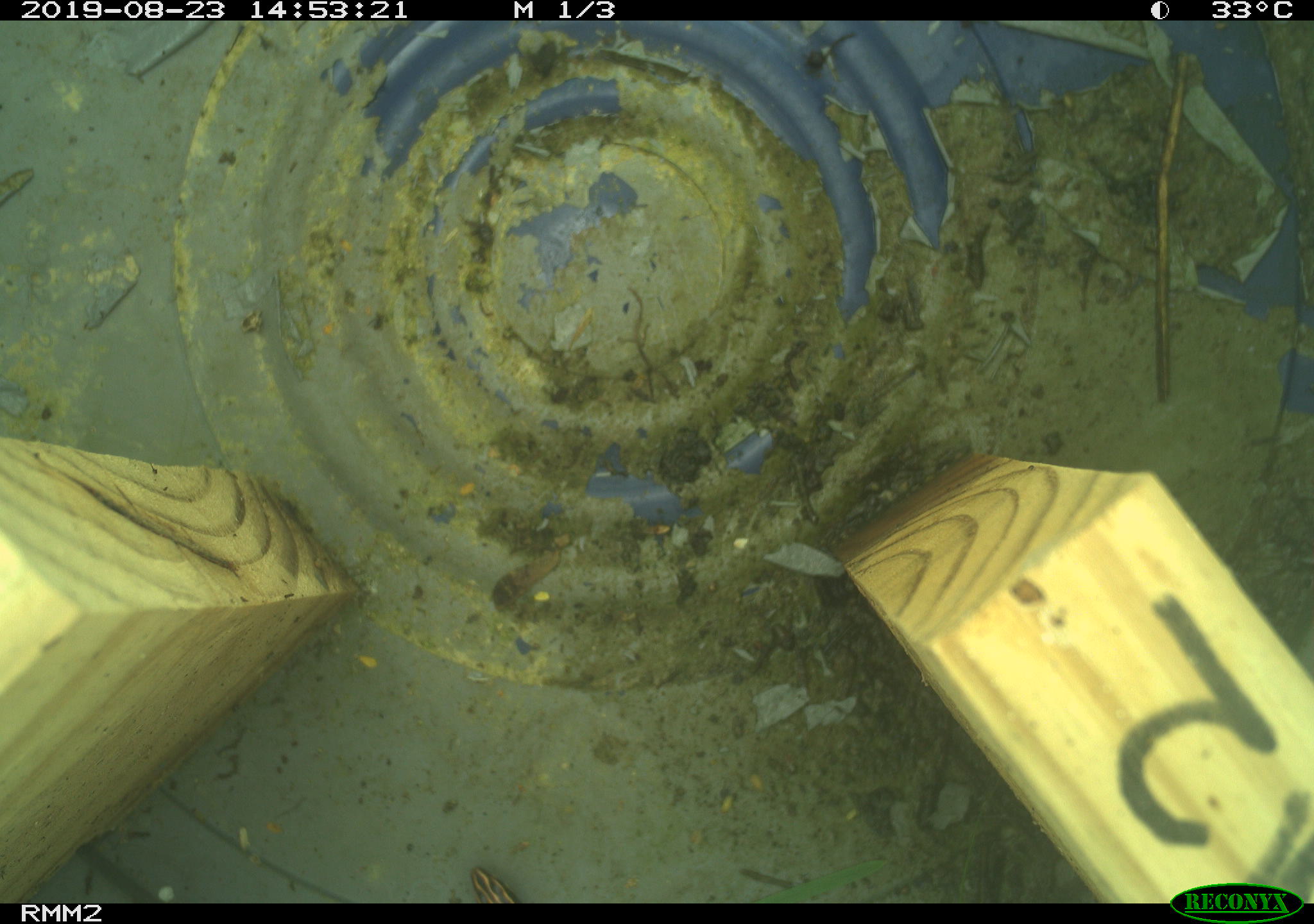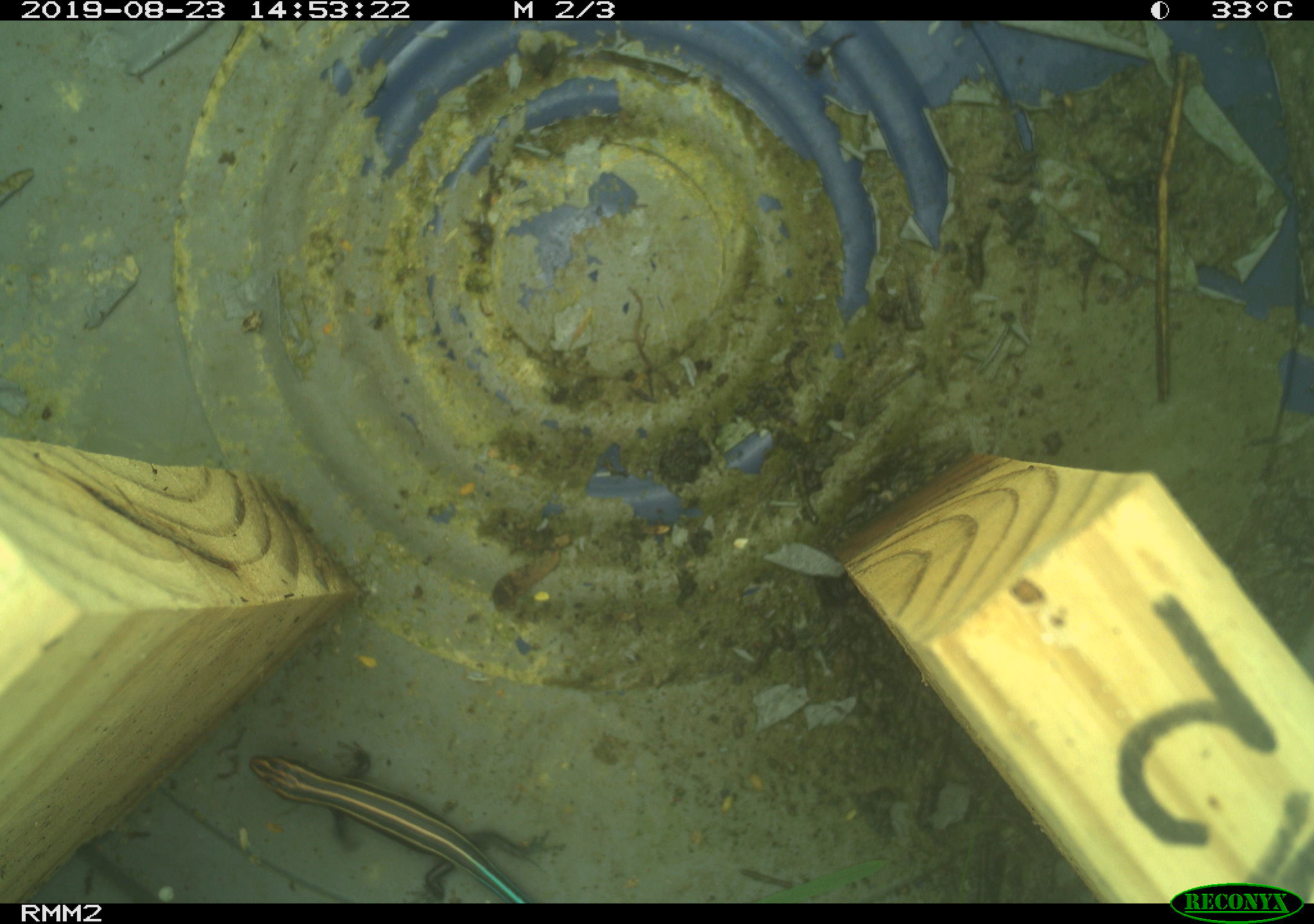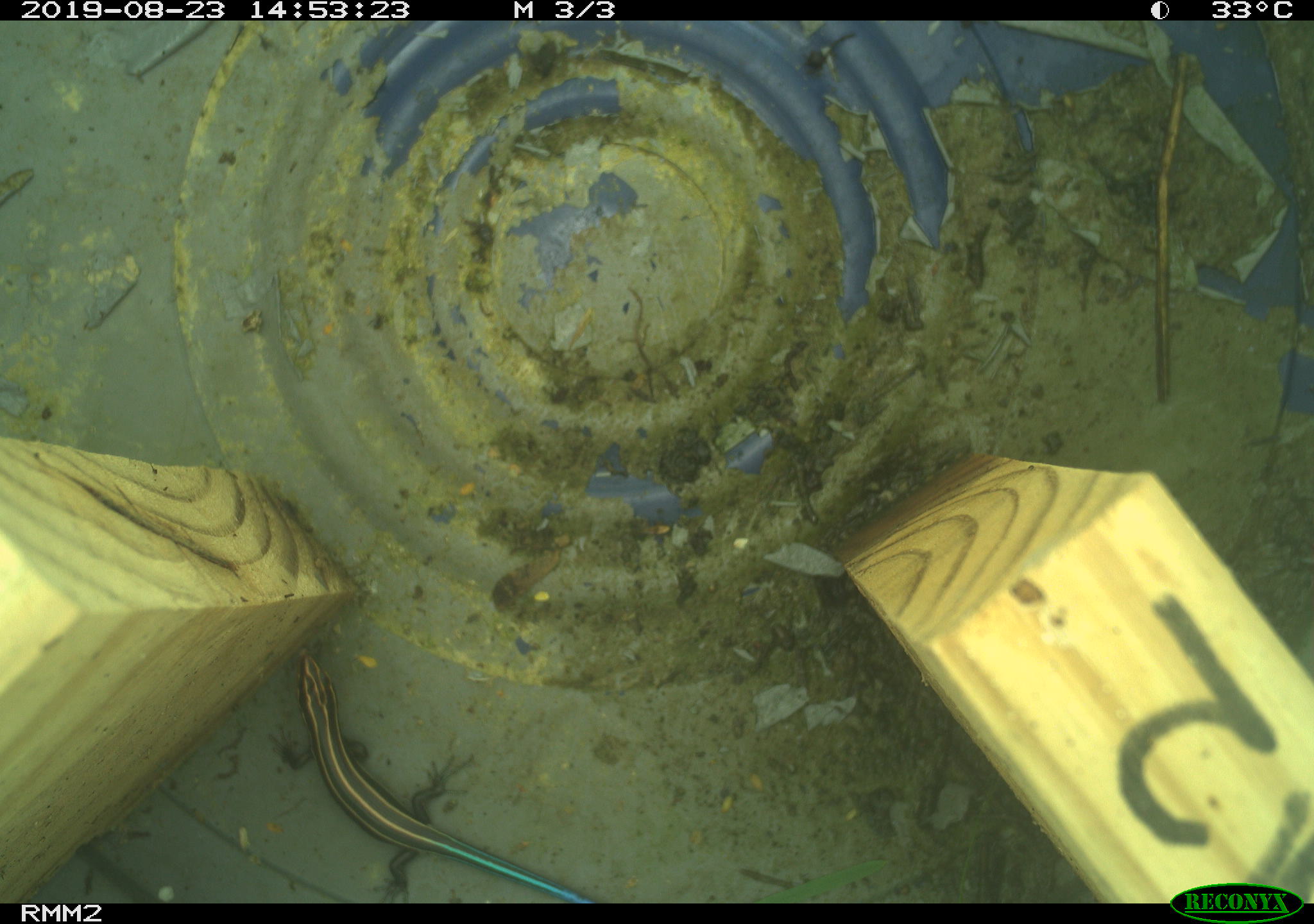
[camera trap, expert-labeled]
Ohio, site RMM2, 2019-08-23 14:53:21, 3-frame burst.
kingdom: Animalia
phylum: Chordata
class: Reptilia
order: Squamata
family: Scincidae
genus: Plestiodon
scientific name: Plestiodon fasciatus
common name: common five-lined skink